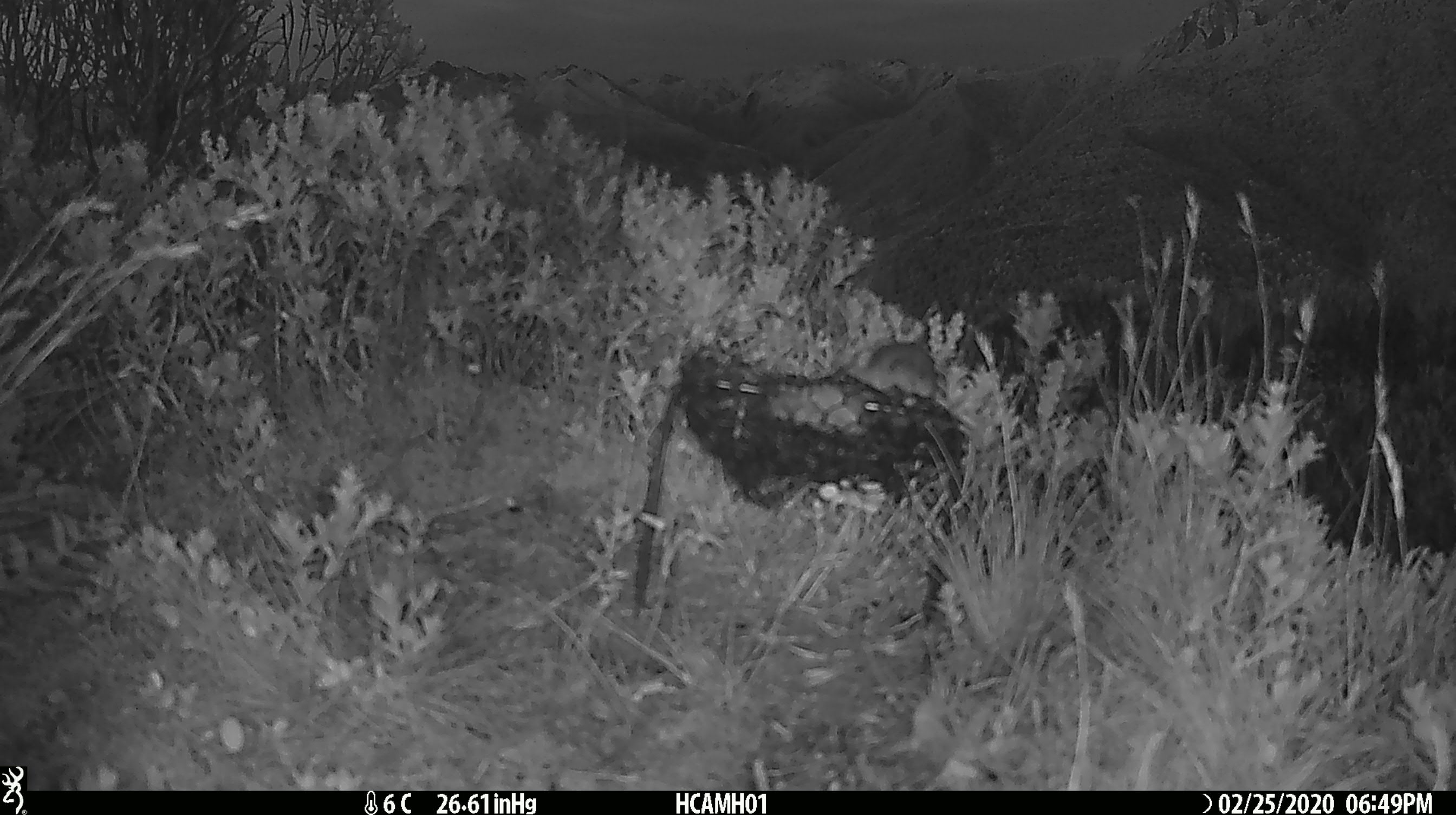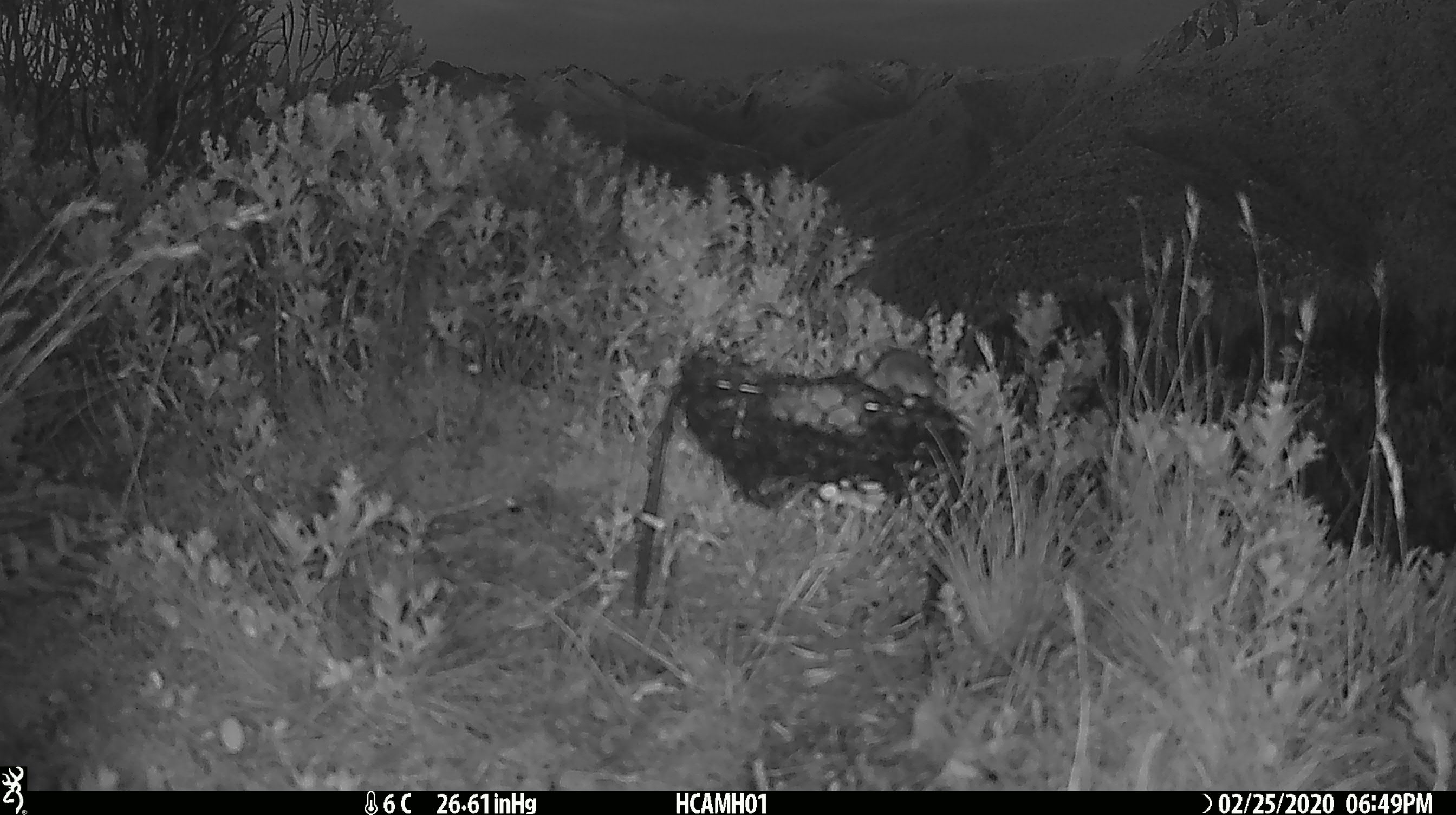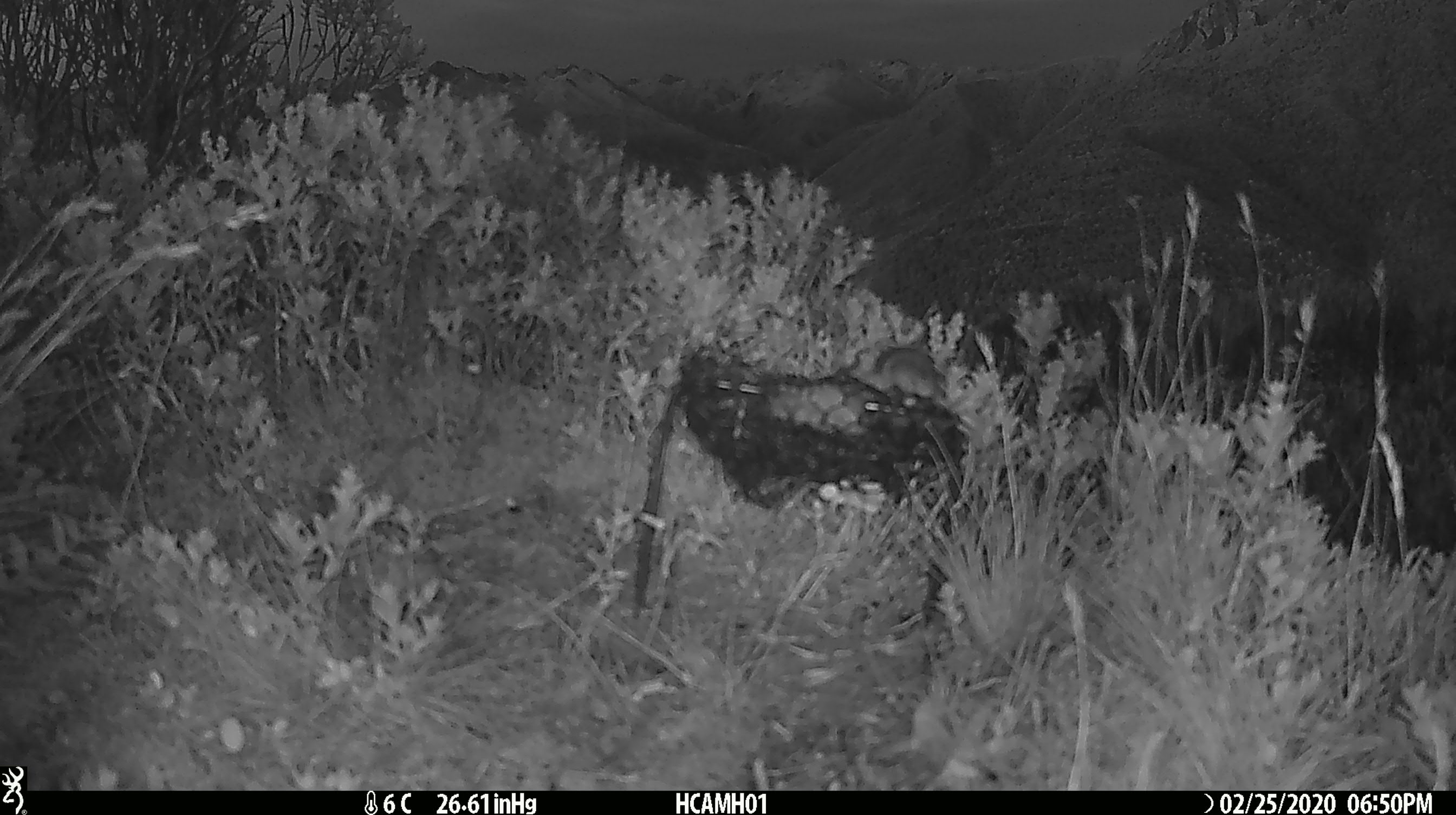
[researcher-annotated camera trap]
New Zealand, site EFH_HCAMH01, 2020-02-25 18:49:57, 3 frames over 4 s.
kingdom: Animalia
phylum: Chordata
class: Mammalia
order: Rodentia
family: Muridae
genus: Mus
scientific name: Mus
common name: mouse